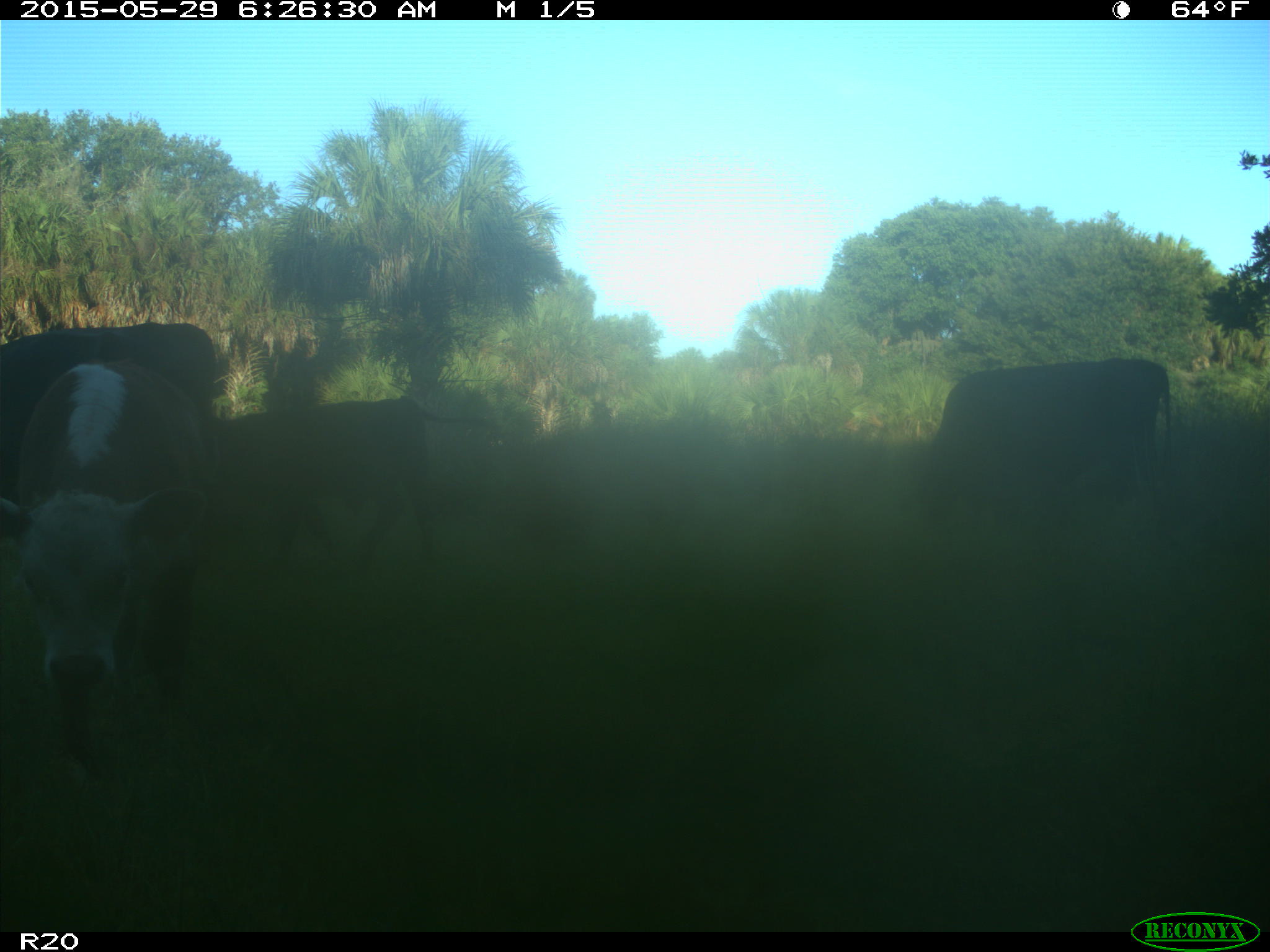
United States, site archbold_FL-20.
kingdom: Animalia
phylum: Chordata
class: Mammalia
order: Artiodactyla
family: Bovidae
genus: Bos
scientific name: Bos taurus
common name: domestic cow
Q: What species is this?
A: Bos taurus (domestic cow).